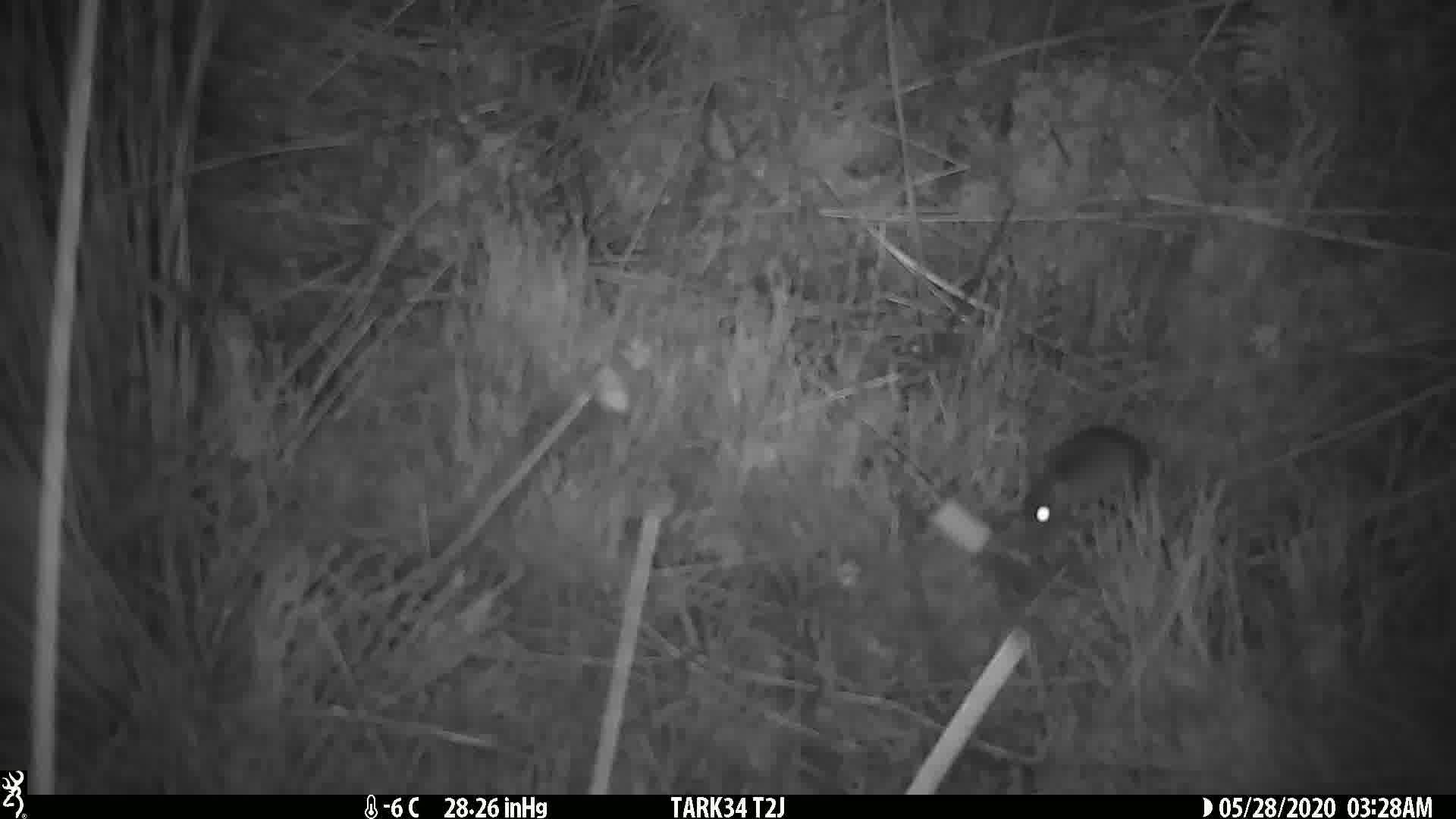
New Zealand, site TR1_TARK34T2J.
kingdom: Animalia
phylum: Chordata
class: Mammalia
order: Rodentia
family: Muridae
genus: Mus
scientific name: Mus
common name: mouse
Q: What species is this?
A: Mouse (Mus).